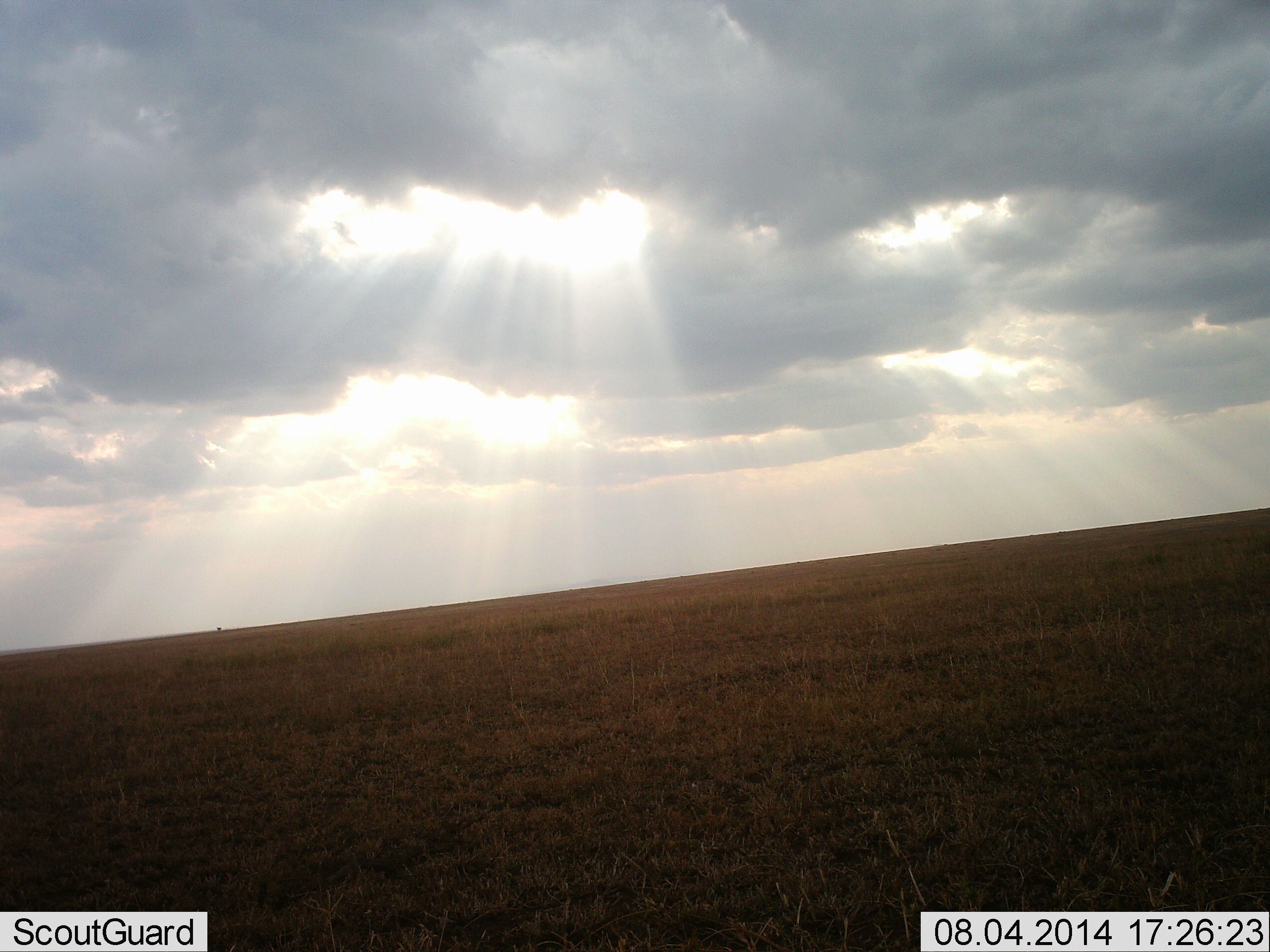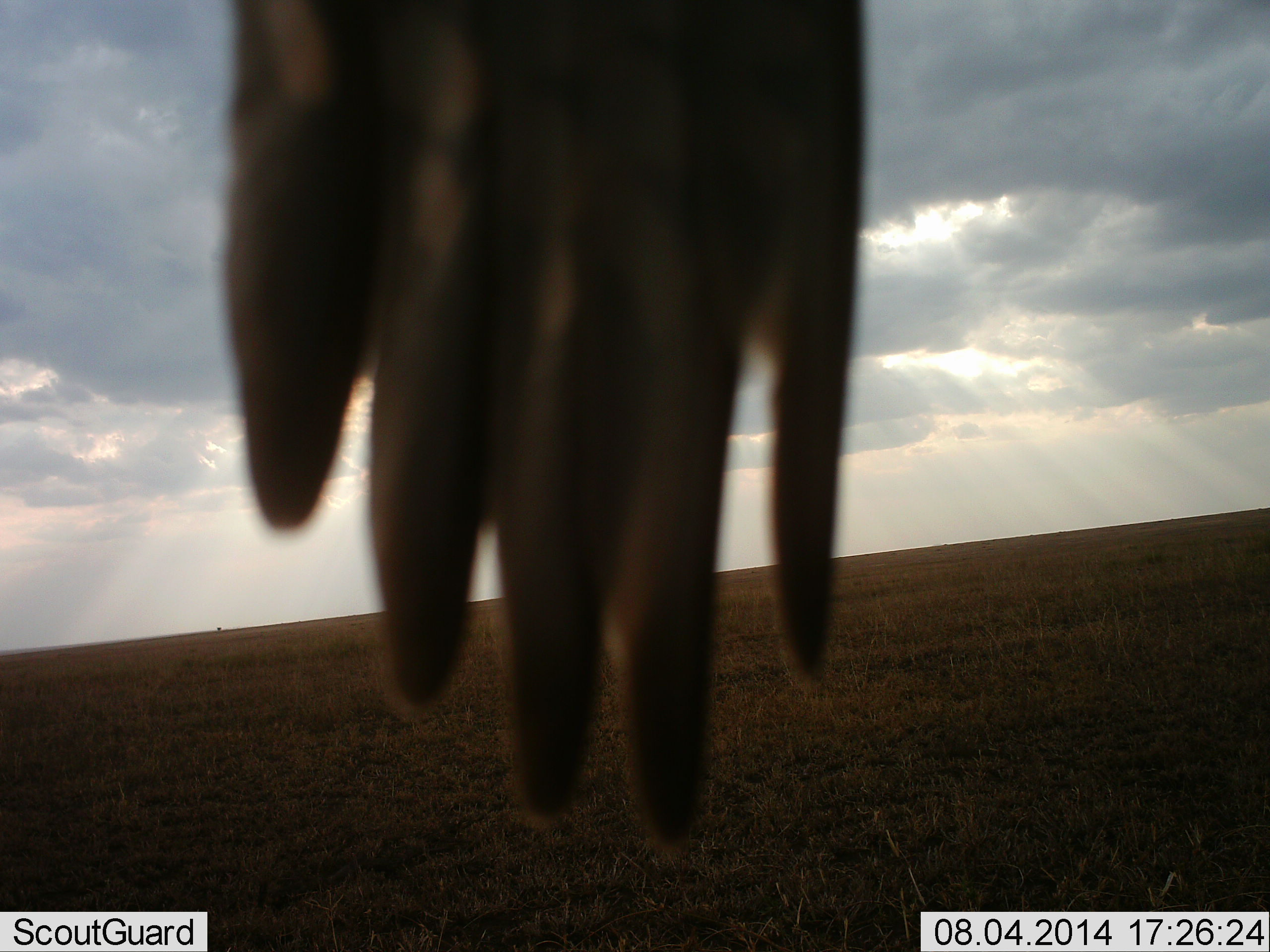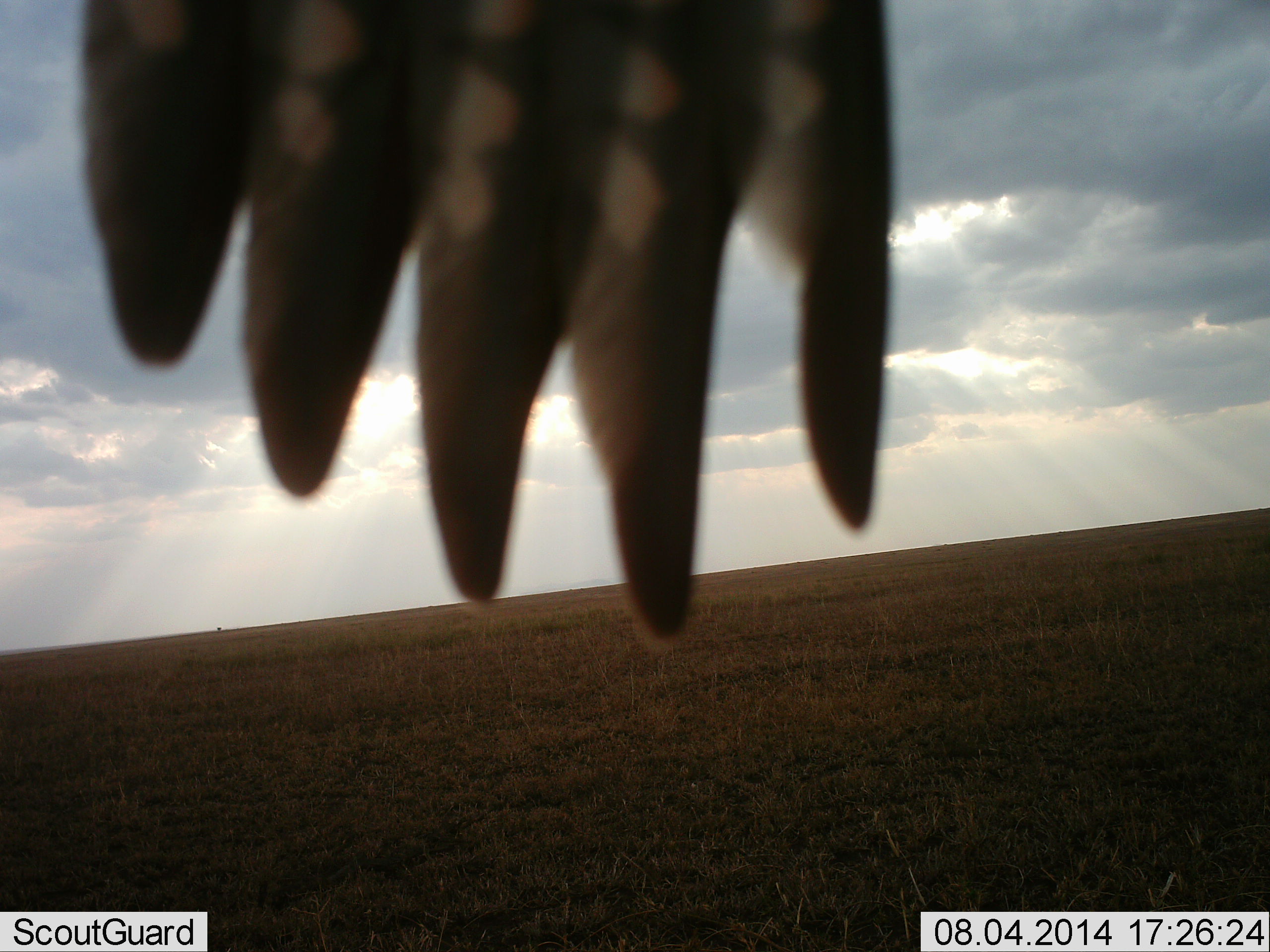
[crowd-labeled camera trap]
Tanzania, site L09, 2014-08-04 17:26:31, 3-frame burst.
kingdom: Animalia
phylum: Chordata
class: Aves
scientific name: Aves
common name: bird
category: otherbird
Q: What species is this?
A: Otherbird (bird) (Aves).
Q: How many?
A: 1.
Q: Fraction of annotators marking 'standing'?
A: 30%.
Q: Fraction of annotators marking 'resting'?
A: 10%.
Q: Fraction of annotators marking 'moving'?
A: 60%.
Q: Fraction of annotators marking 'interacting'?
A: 0%.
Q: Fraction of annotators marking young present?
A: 0%.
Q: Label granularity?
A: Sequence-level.